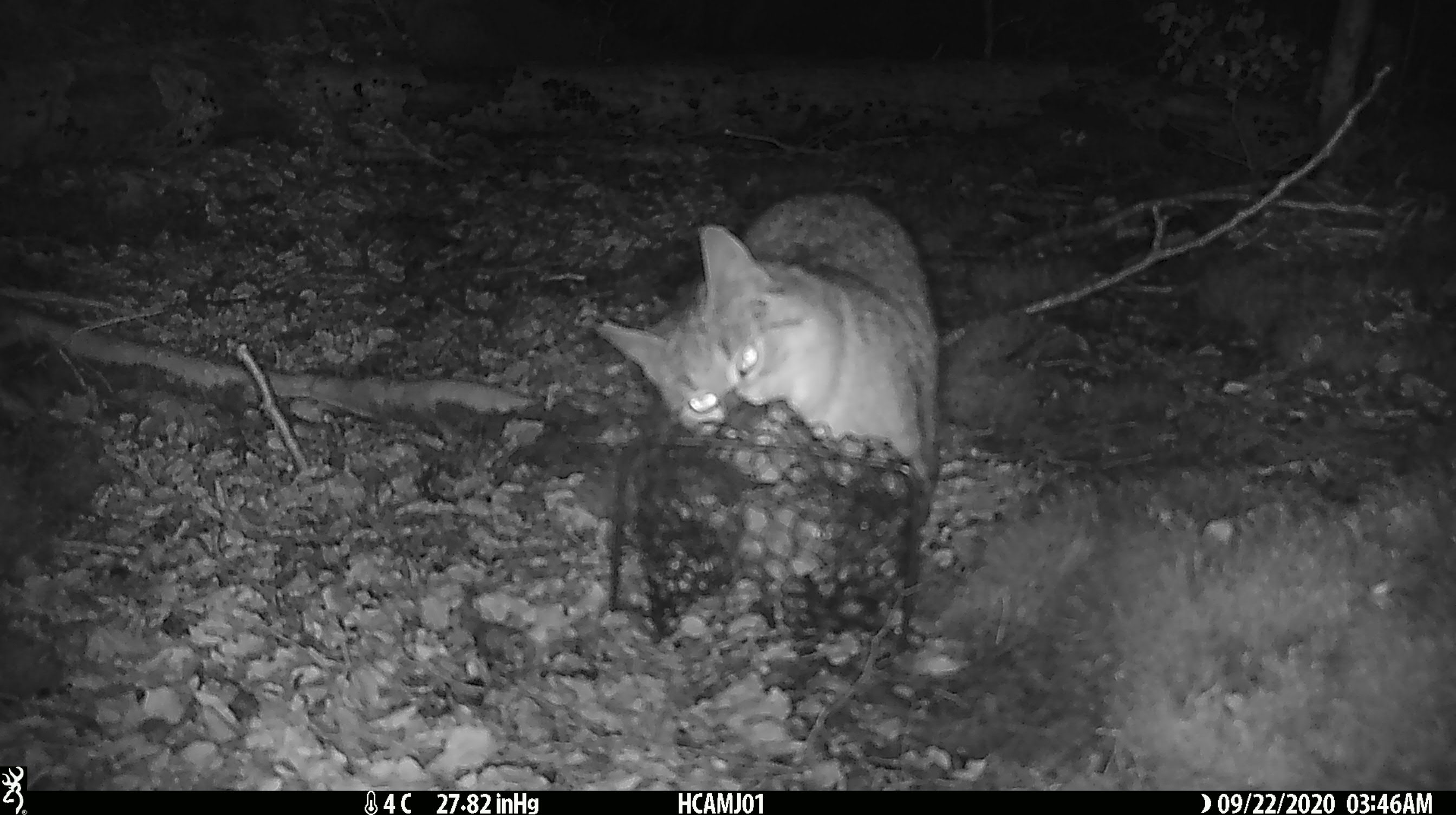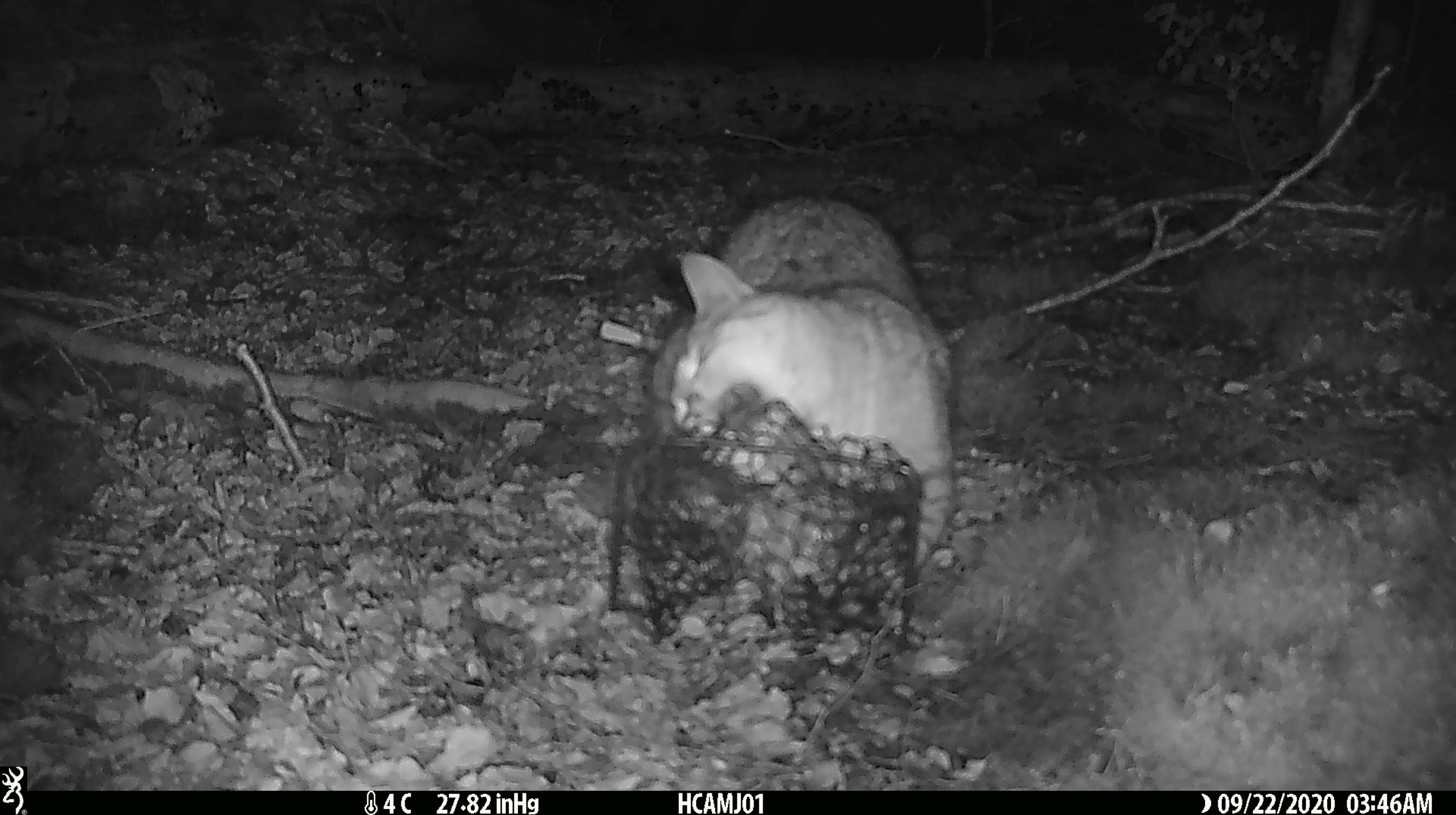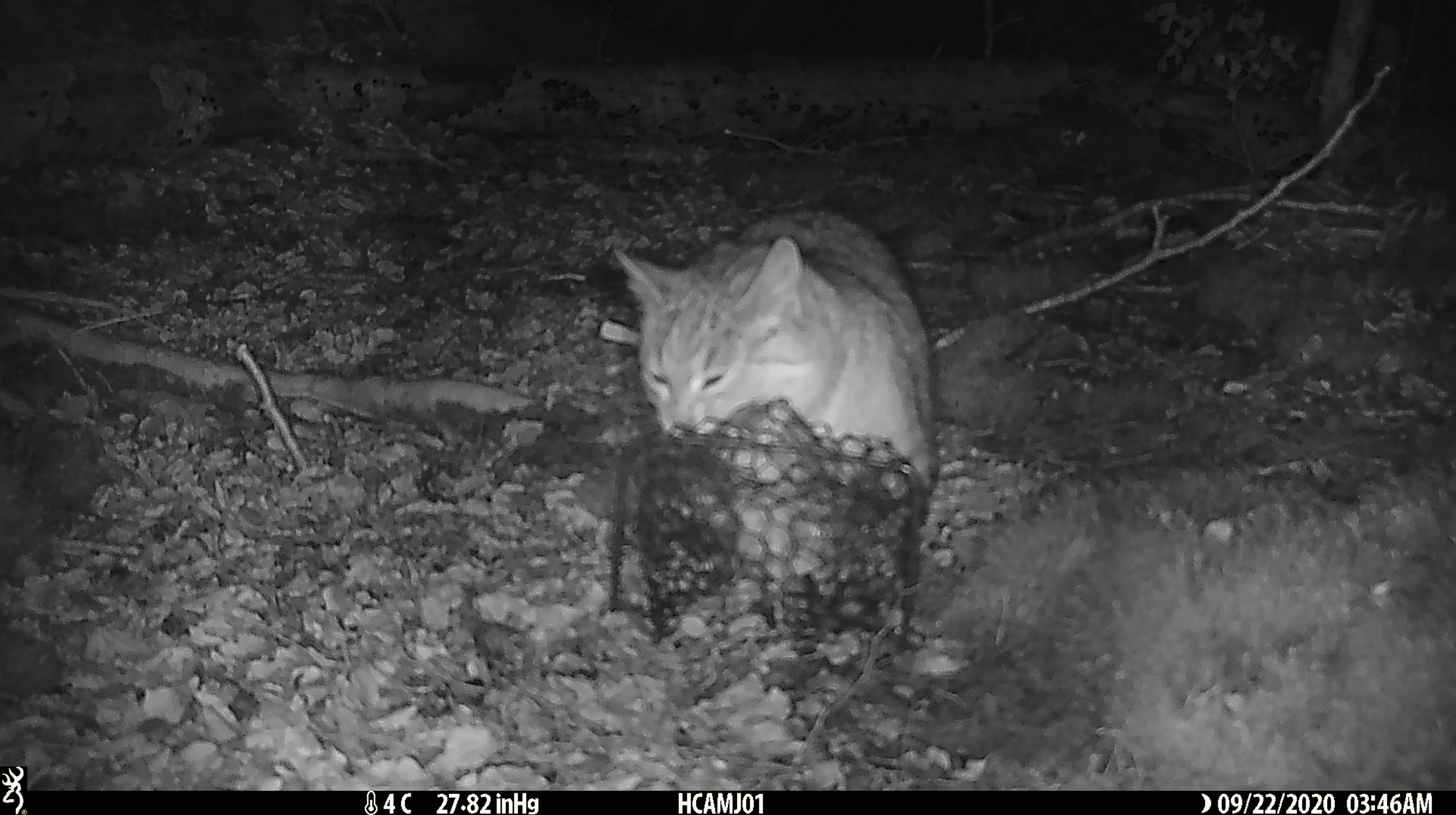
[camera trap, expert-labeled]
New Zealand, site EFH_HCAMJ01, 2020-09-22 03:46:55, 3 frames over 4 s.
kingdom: Animalia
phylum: Chordata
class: Mammalia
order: Carnivora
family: Felidae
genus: Felis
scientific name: Felis catus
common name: domestic cat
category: cat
Cat (domestic cat) (Felis catus).